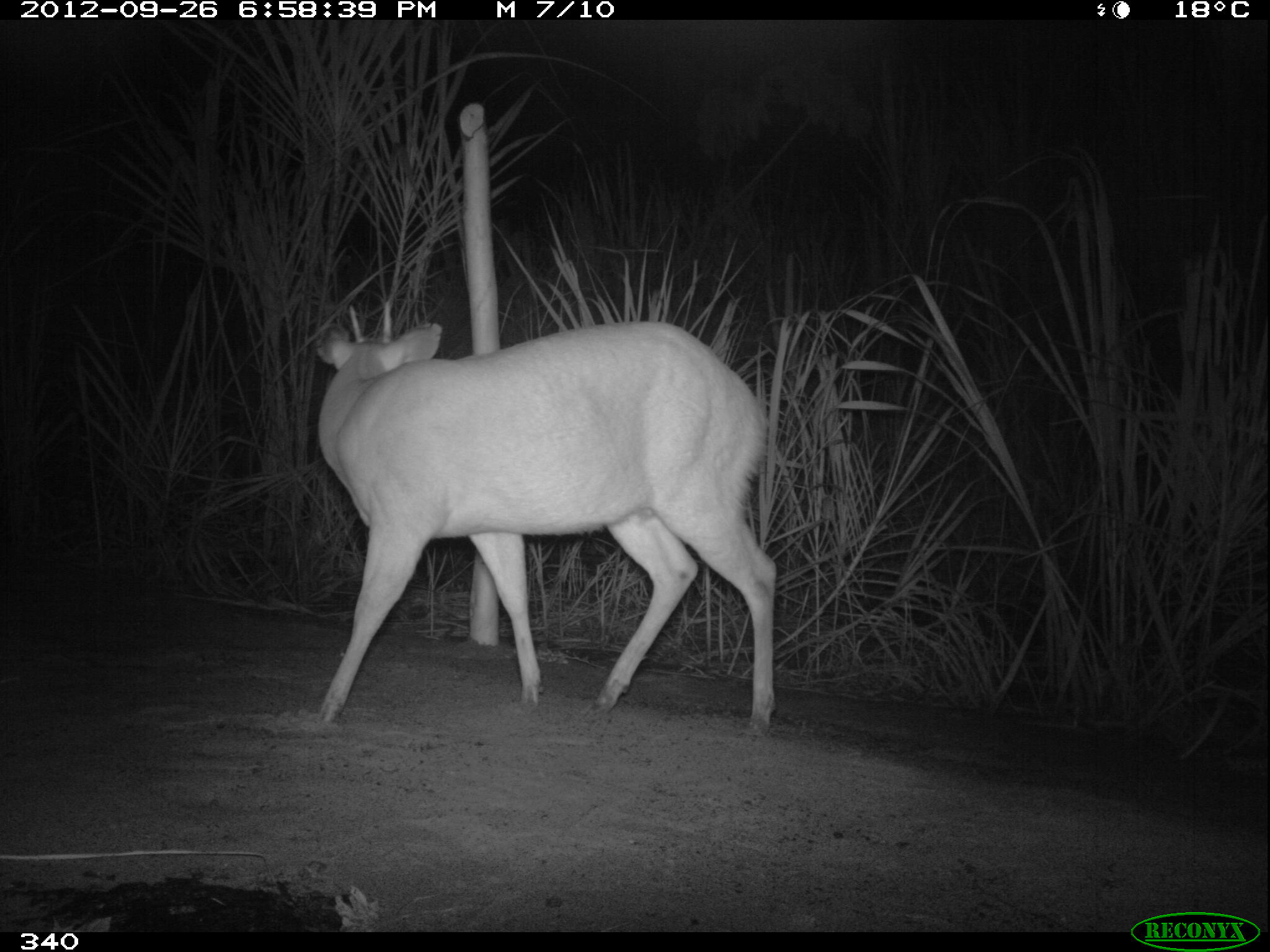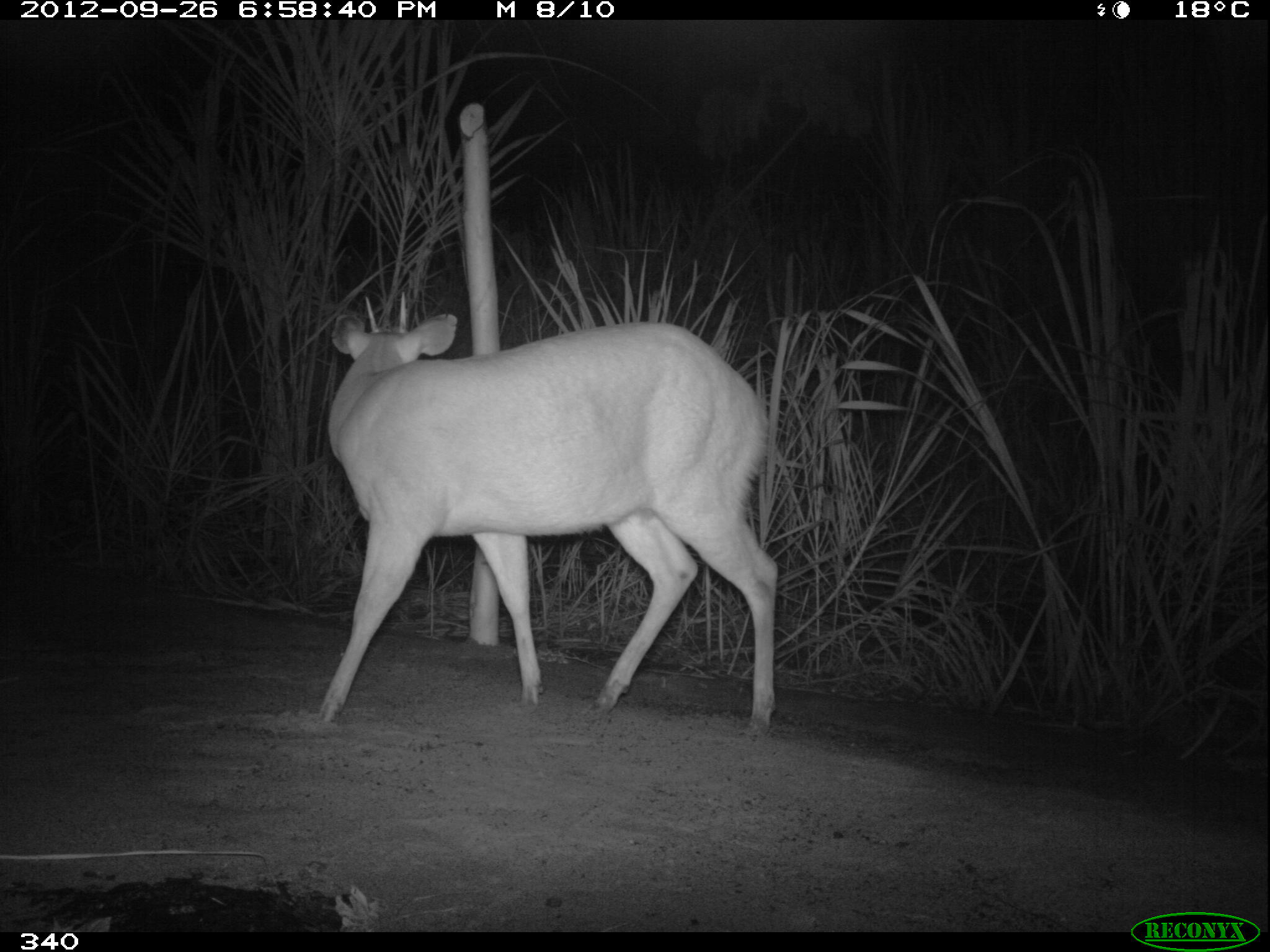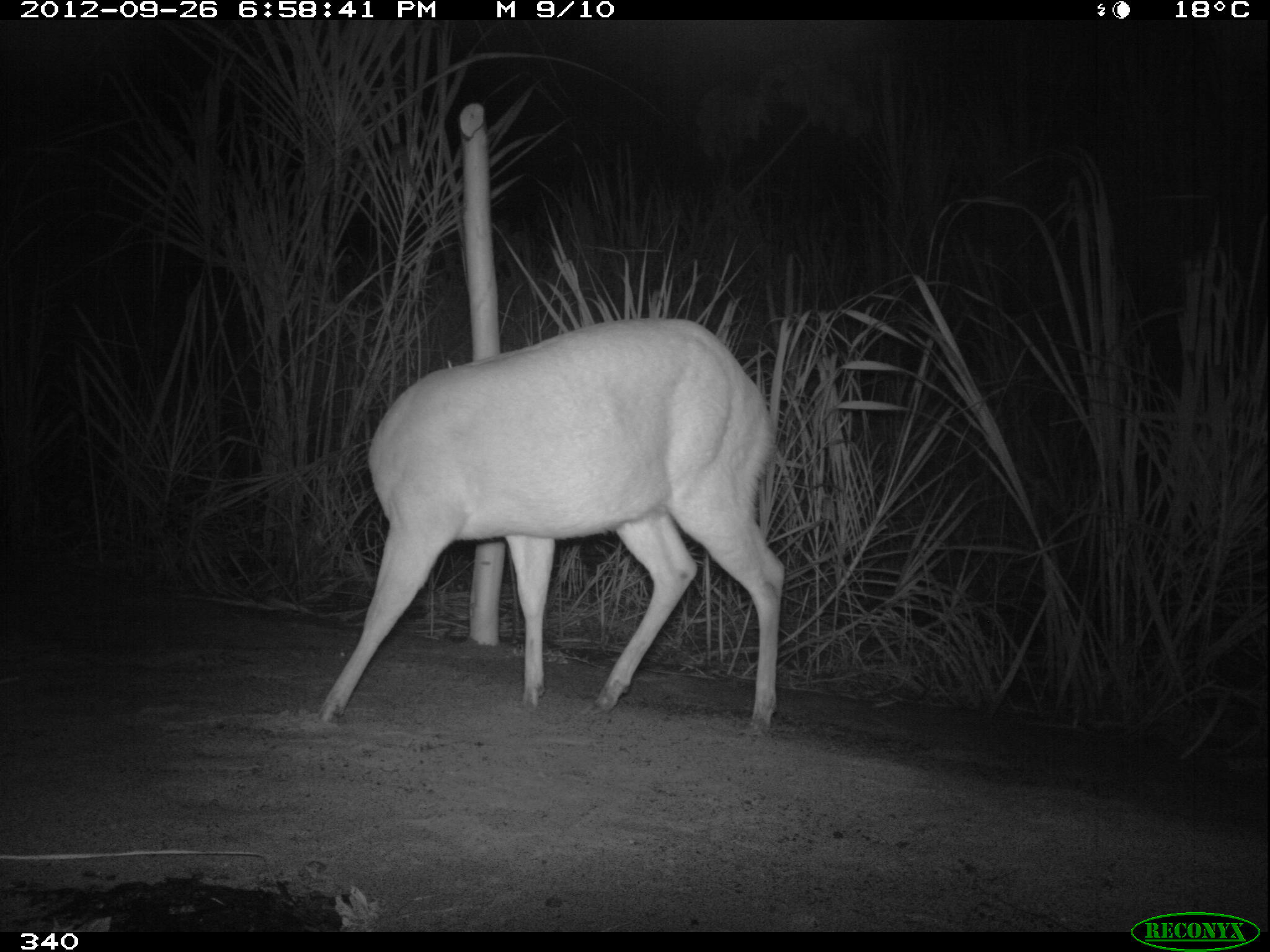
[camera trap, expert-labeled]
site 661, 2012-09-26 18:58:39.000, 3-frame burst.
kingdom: Animalia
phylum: Chordata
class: Mammalia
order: Artiodactyla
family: Cervidae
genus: Mazama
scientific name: Mazama americana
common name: red brocket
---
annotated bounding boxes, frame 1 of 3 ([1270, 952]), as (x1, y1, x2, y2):
mazama americana: (312, 299, 778, 732)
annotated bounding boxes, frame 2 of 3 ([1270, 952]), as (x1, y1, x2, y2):
mazama americana: (317, 290, 780, 738)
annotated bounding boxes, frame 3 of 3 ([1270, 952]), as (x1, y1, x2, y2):
mazama americana: (318, 313, 784, 736)